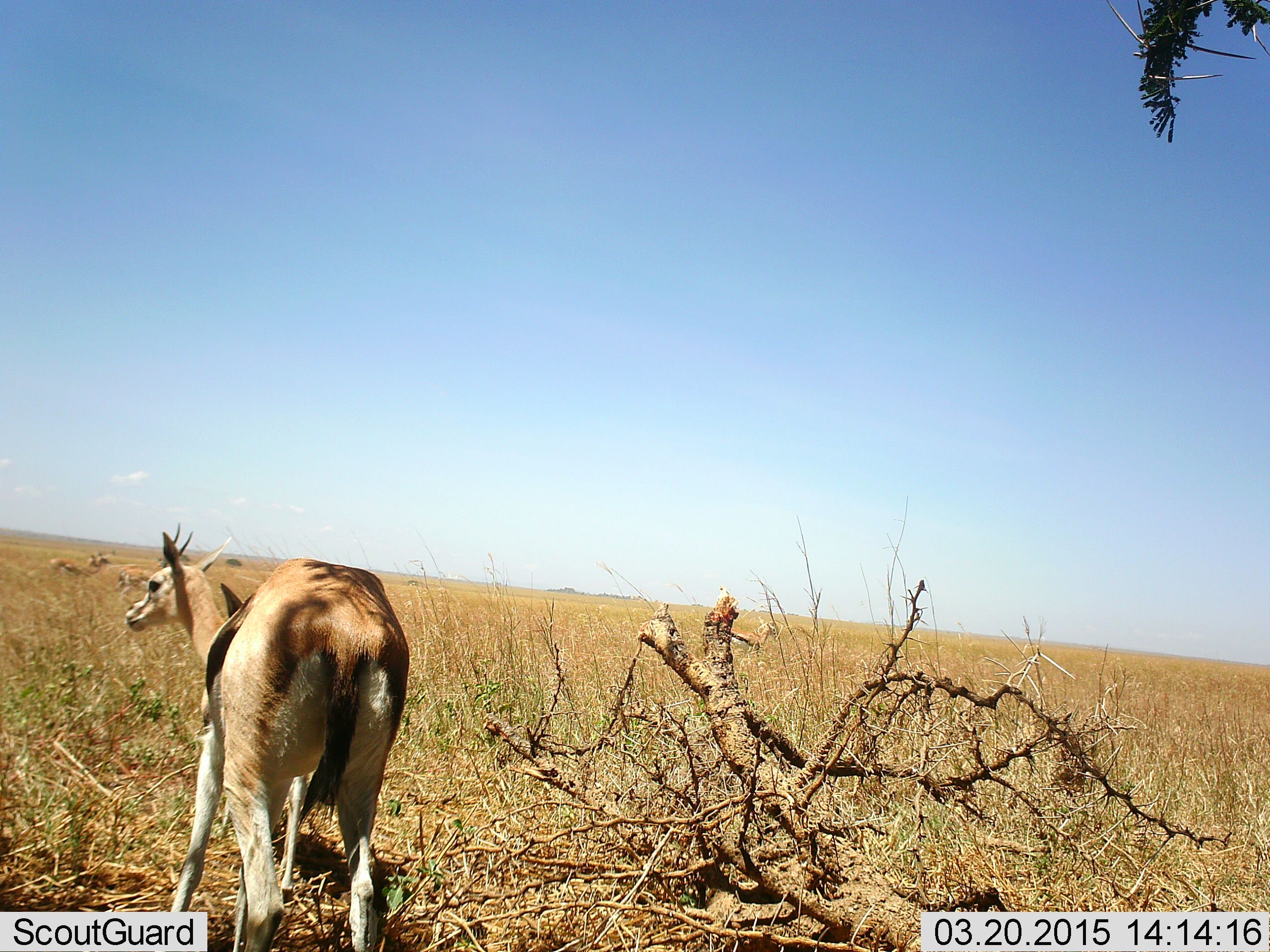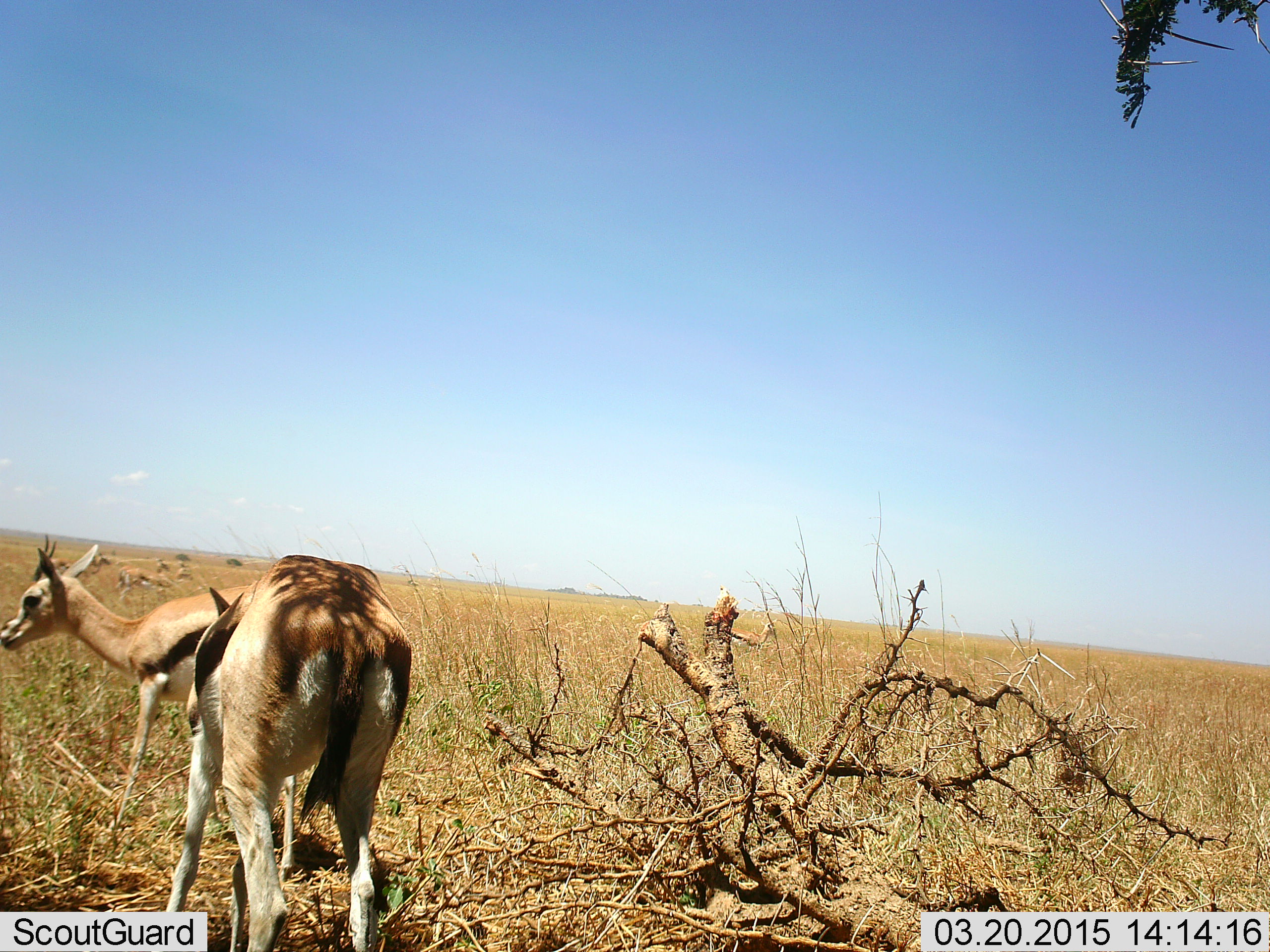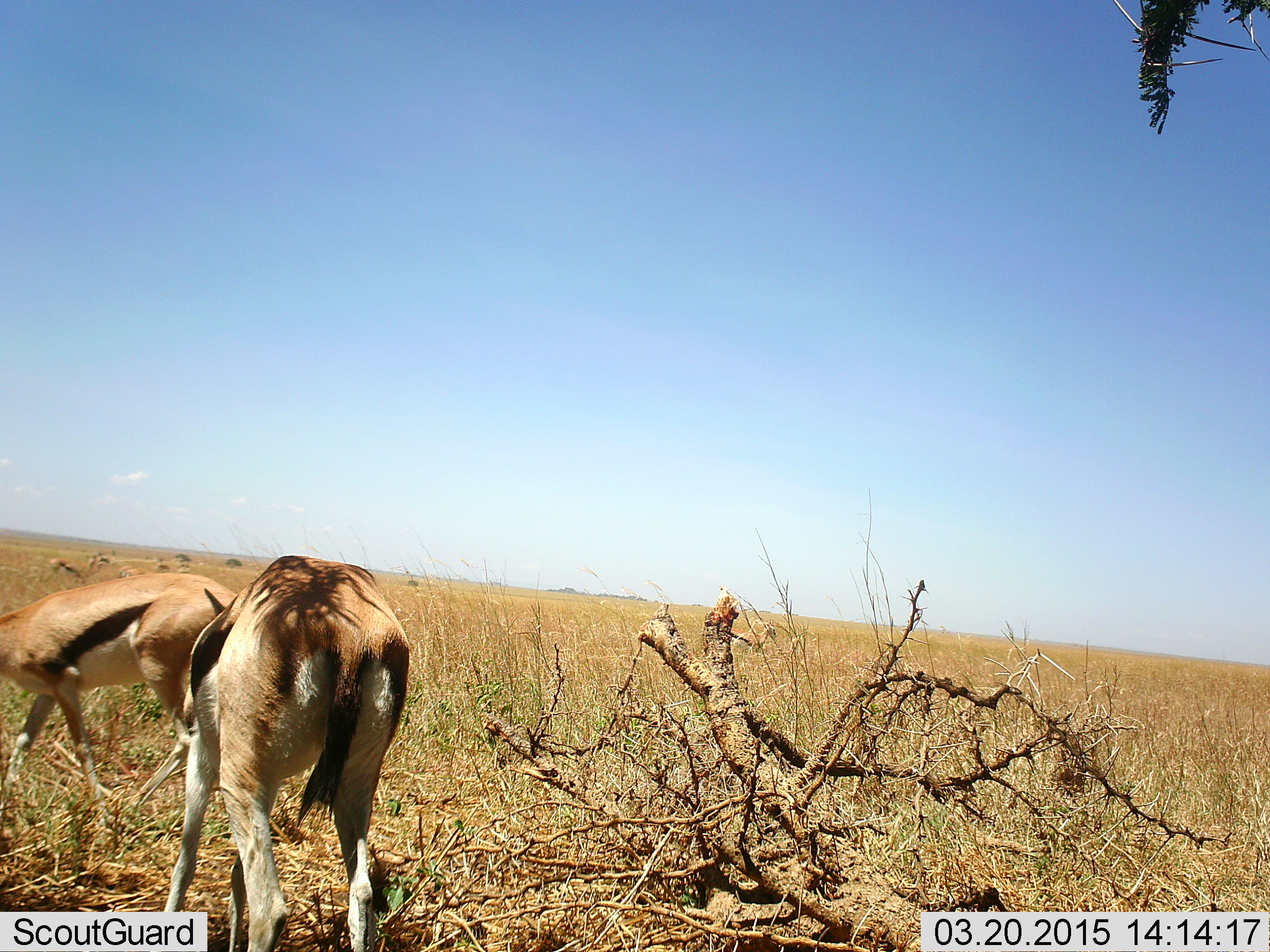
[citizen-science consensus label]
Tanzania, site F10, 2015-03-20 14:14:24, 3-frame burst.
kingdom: Animalia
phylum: Chordata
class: Mammalia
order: Artiodactyla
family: Bovidae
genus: Eudorcas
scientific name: Eudorcas thomsonii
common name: thomson's gazelle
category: gazellethomsons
Gazellethomsons (thomson's gazelle) (Eudorcas thomsonii), count 6. Behavior (volunteer vote fractions): standing 70%, resting 0%, moving 40%, interacting 10%. Young present (vote fraction): 0%. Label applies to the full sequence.